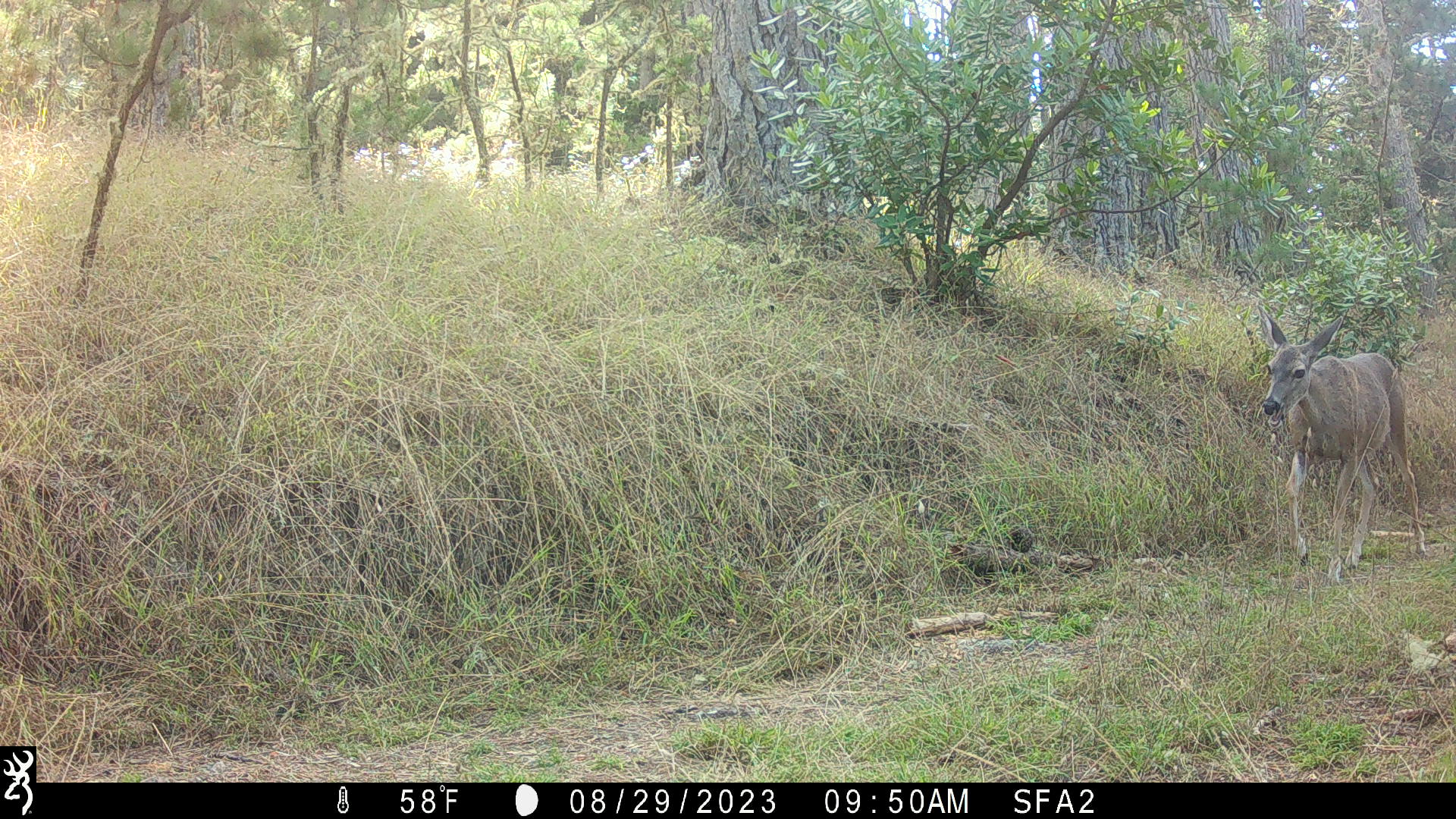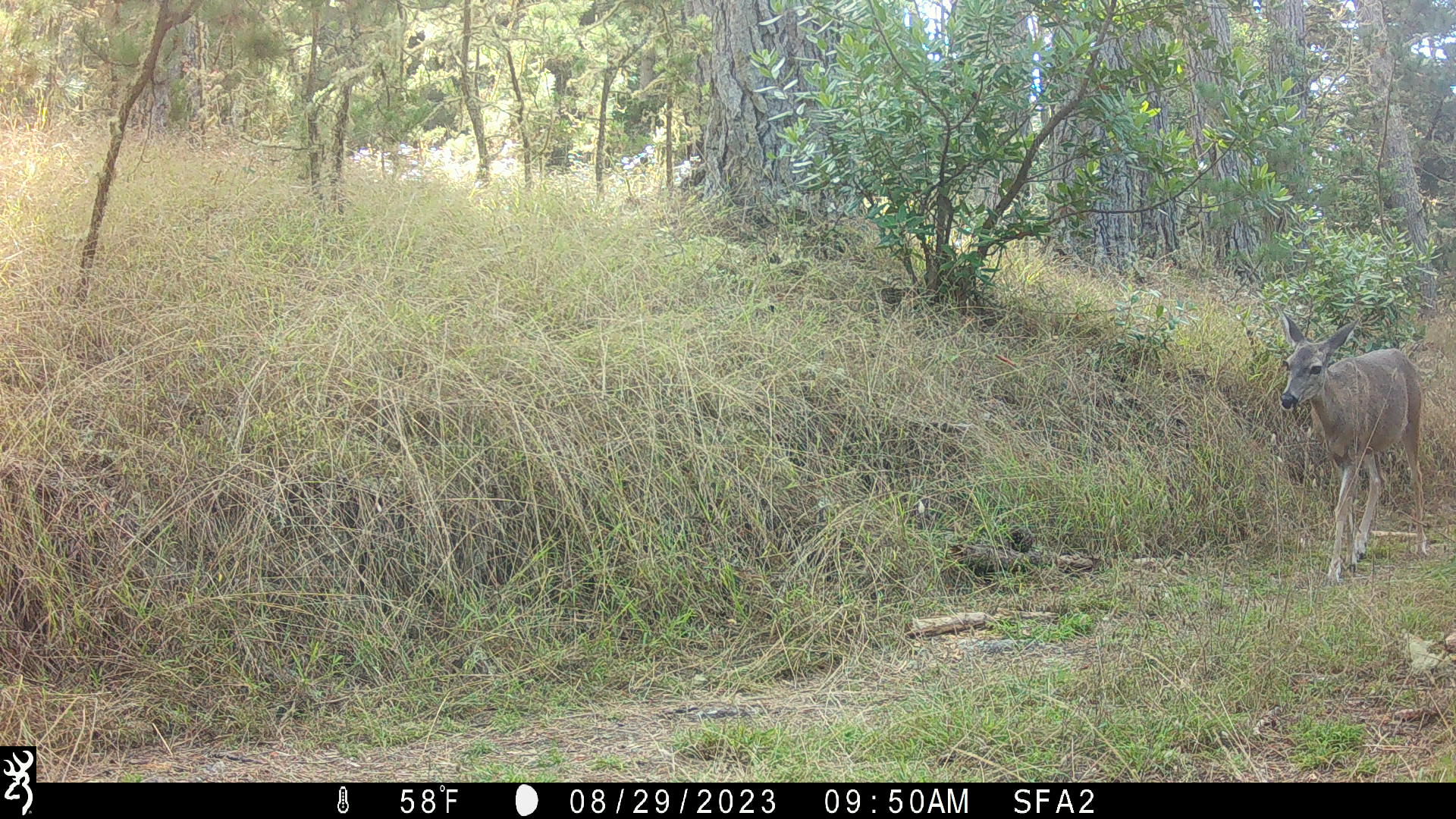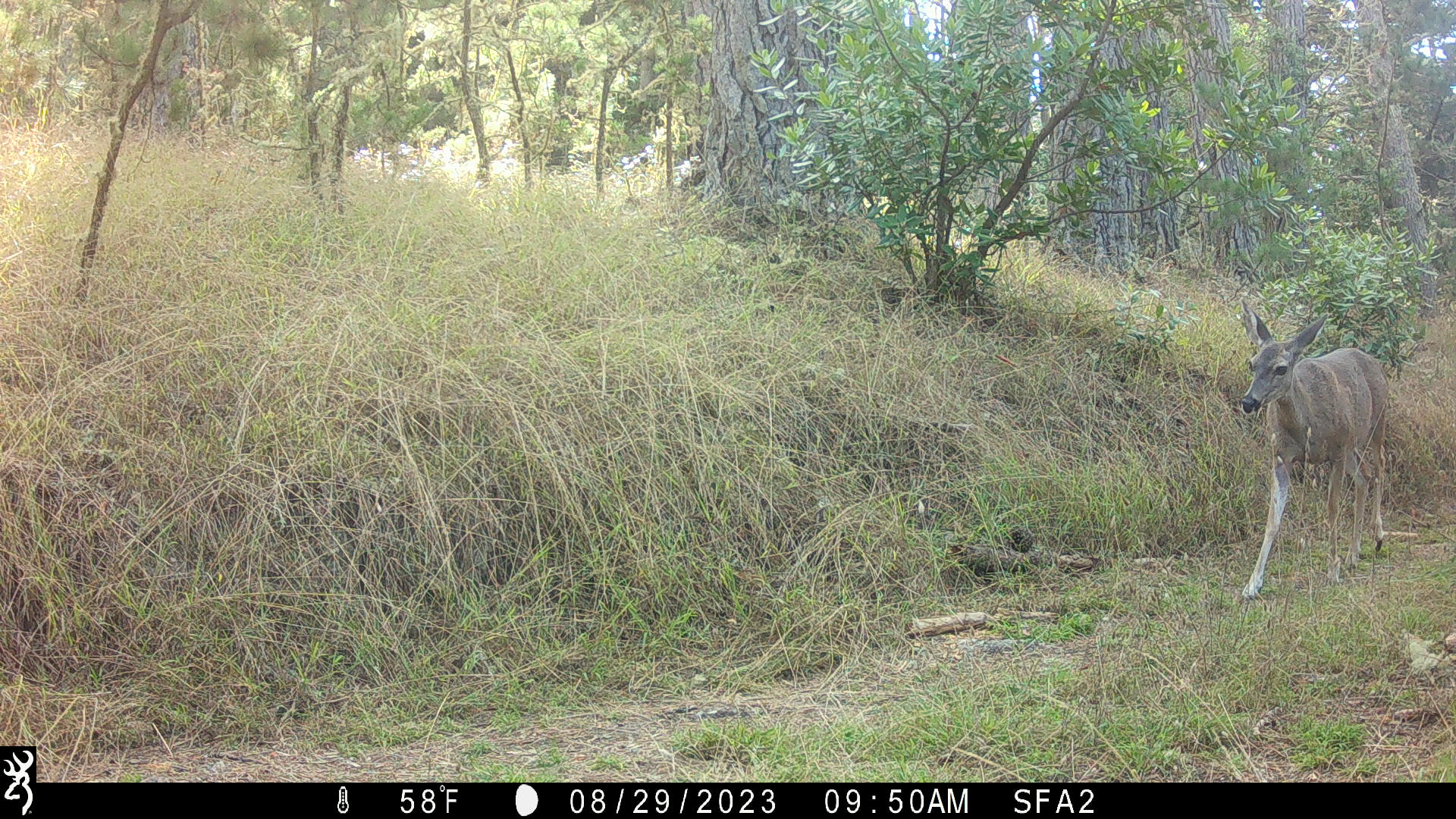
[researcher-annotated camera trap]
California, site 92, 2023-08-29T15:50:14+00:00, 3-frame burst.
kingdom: Animalia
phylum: Chordata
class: Mammalia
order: Artiodactyla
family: Cervidae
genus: Odocoileus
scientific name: Odocoileus hemionus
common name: mule deer